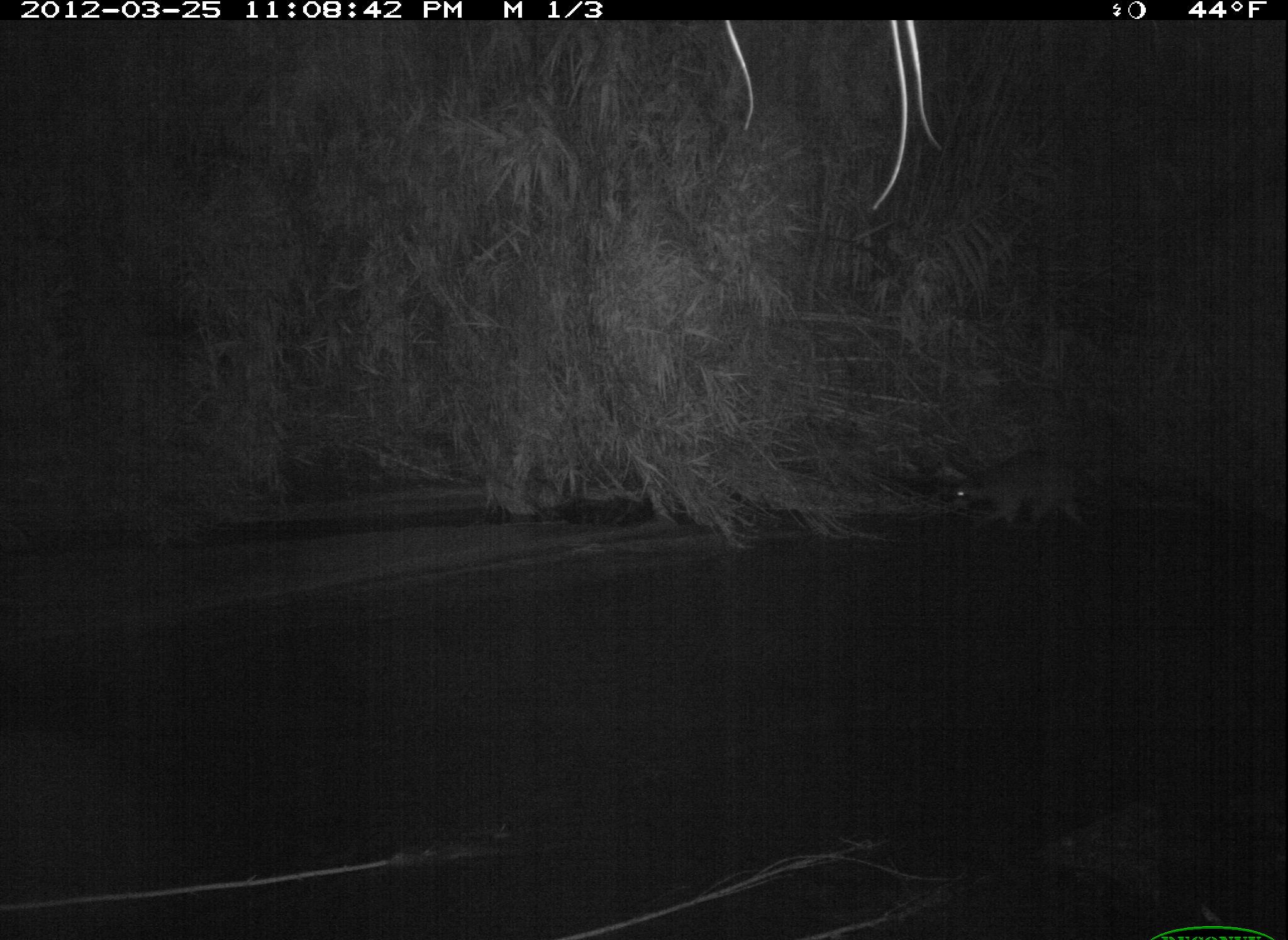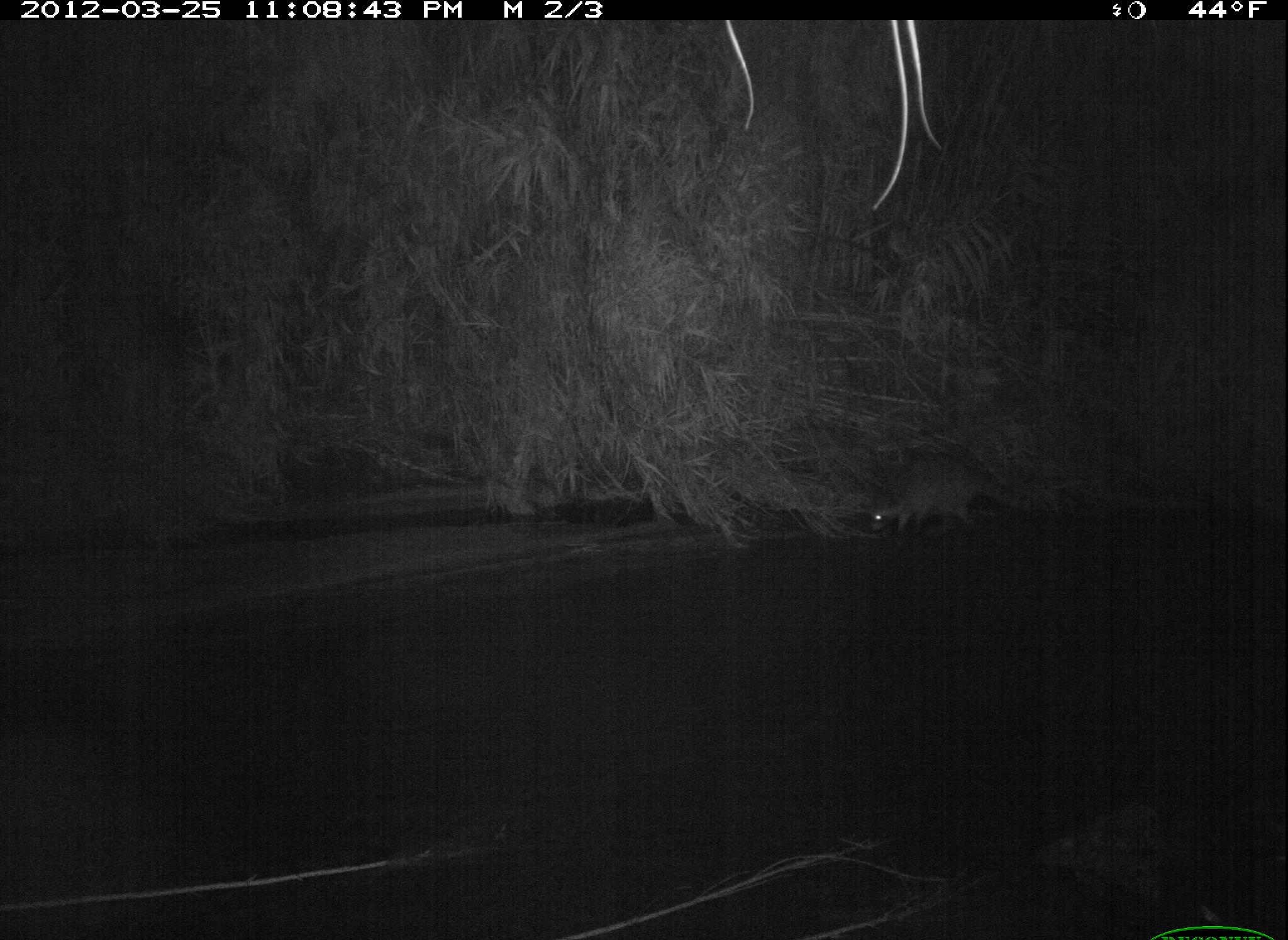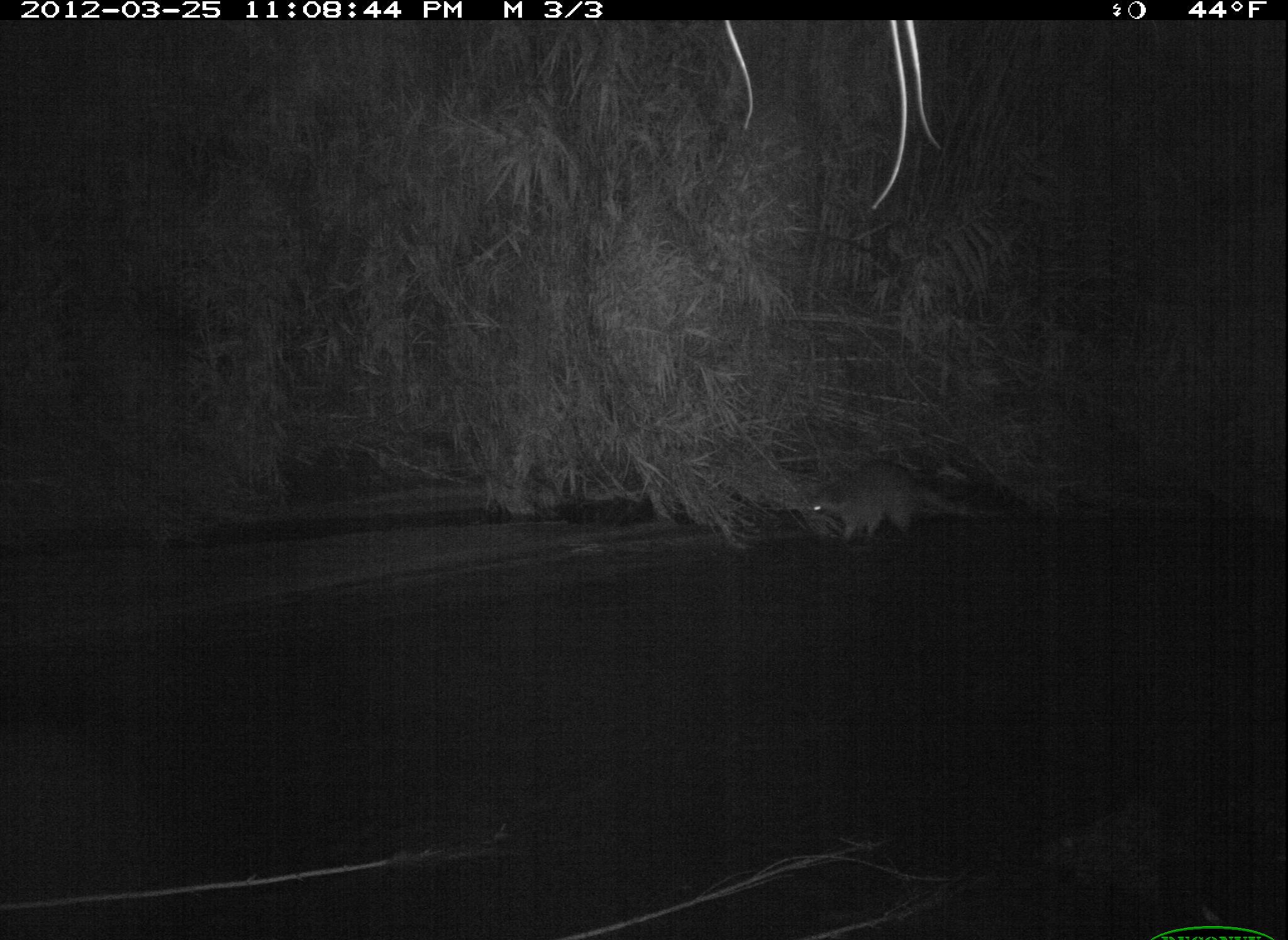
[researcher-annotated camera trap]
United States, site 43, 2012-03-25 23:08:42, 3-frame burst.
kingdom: Animalia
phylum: Chordata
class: Mammalia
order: Carnivora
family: Procyonidae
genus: Procyon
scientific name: Procyon lotor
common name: raccoon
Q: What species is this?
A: Raccoon (Procyon lotor).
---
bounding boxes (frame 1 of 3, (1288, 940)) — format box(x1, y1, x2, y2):
raccoon: box(935, 440, 1106, 535)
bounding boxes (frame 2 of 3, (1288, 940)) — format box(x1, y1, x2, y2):
raccoon: box(869, 447, 1062, 547)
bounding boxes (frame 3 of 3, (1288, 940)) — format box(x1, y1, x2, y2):
raccoon: box(794, 461, 1008, 551)